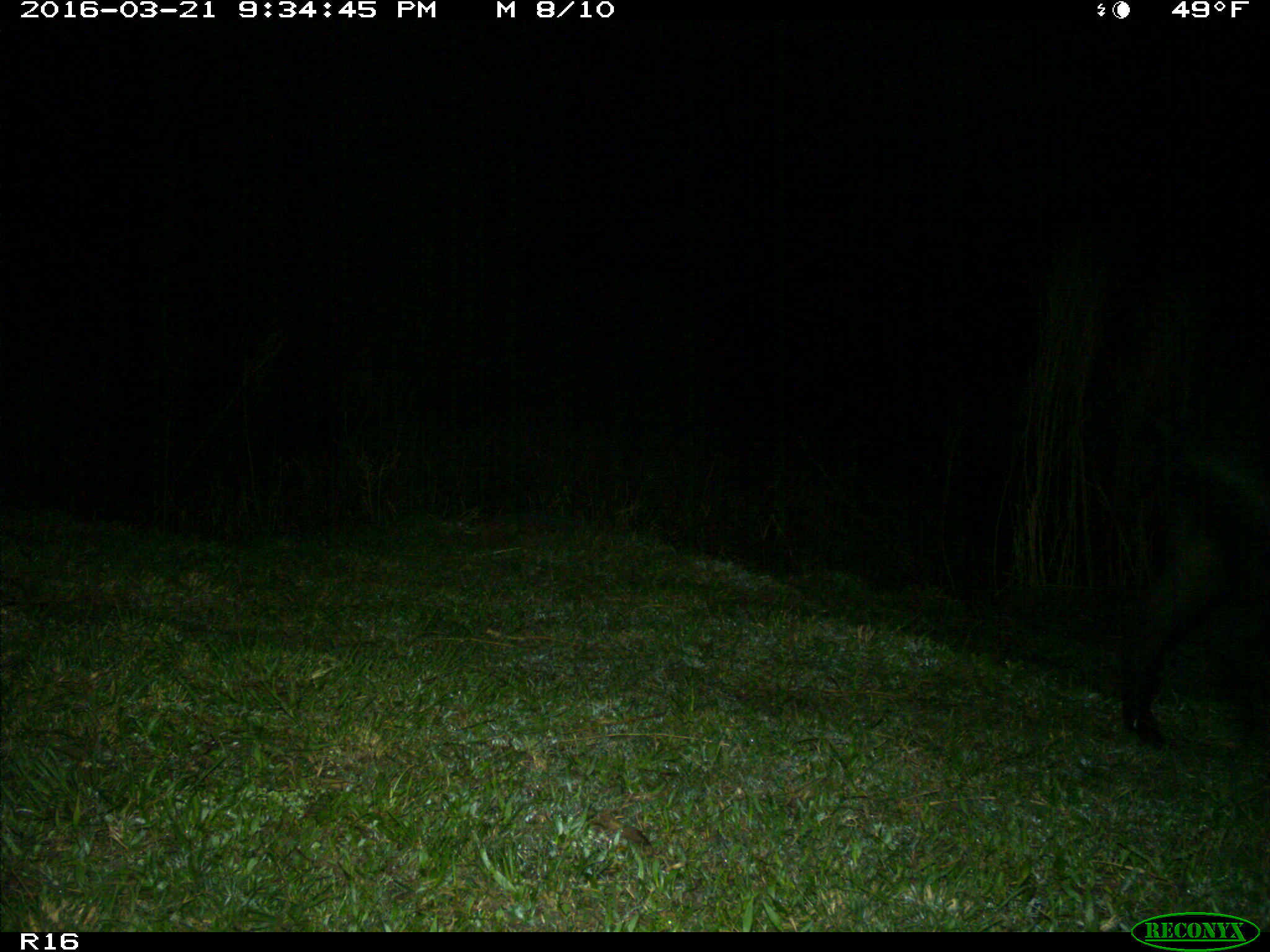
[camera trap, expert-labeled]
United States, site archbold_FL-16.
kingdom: Animalia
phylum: Chordata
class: Mammalia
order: Artiodactyla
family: Suidae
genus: Sus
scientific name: Sus scrofa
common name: wild boar